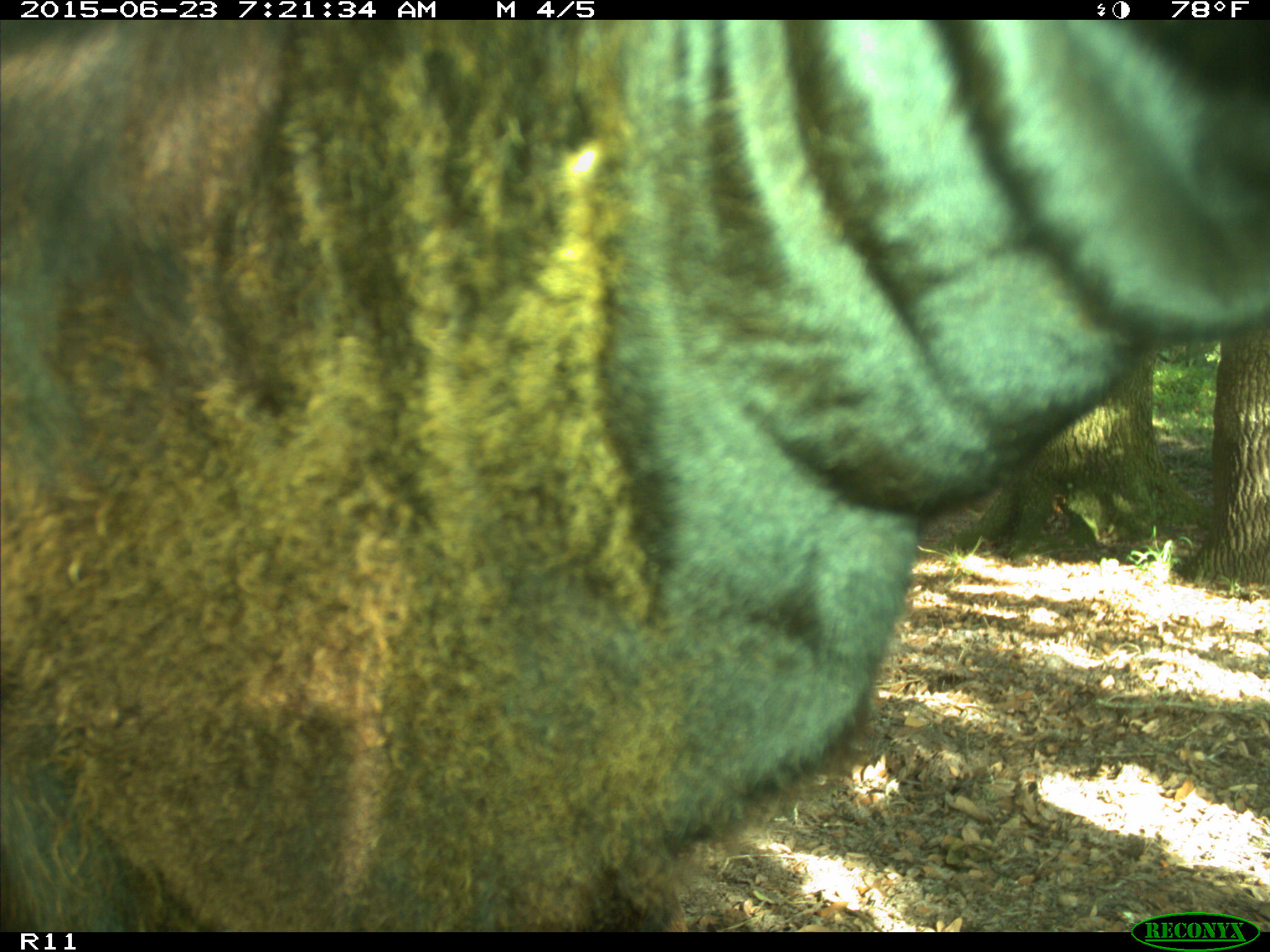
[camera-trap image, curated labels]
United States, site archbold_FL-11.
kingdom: Animalia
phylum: Chordata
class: Mammalia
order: Artiodactyla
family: Bovidae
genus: Bos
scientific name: Bos taurus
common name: domestic cow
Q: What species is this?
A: Bos taurus (domestic cow).